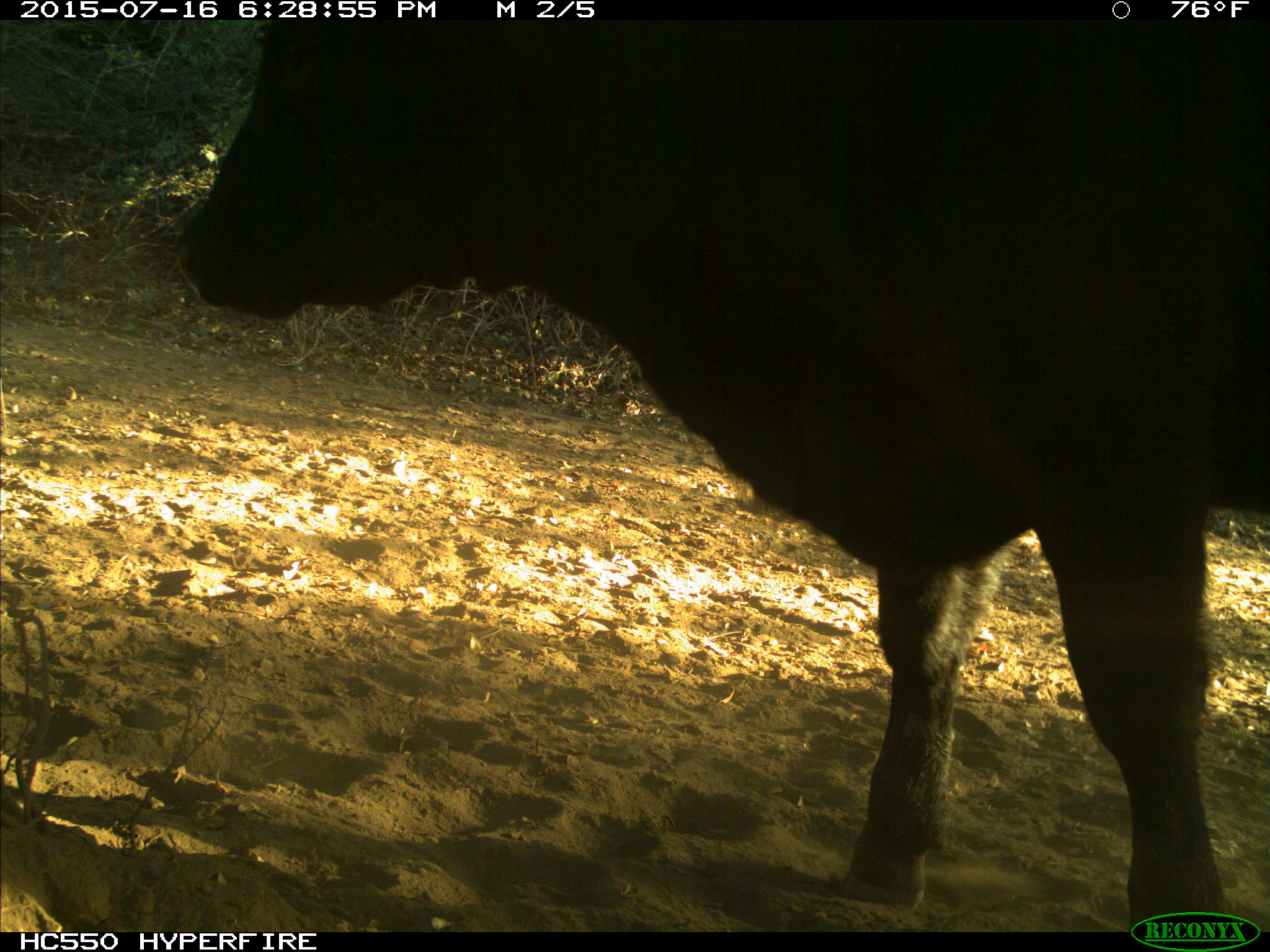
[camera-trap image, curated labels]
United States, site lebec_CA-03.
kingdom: Animalia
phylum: Chordata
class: Mammalia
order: Artiodactyla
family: Bovidae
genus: Bos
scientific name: Bos taurus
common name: domestic cow